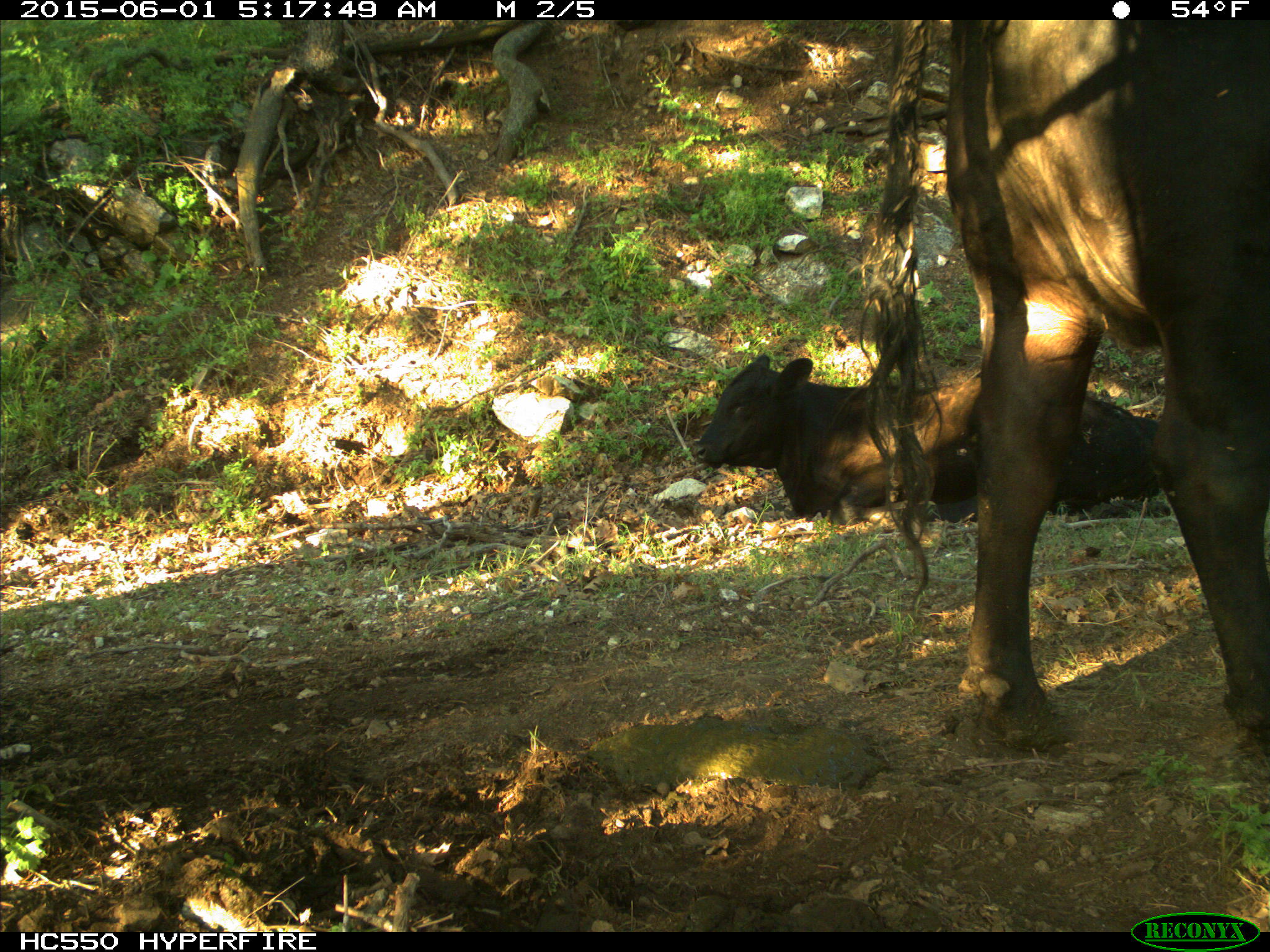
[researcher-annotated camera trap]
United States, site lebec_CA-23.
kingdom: Animalia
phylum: Chordata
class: Mammalia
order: Artiodactyla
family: Bovidae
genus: Bos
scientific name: Bos taurus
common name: domestic cow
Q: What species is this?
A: Bos taurus (domestic cow).